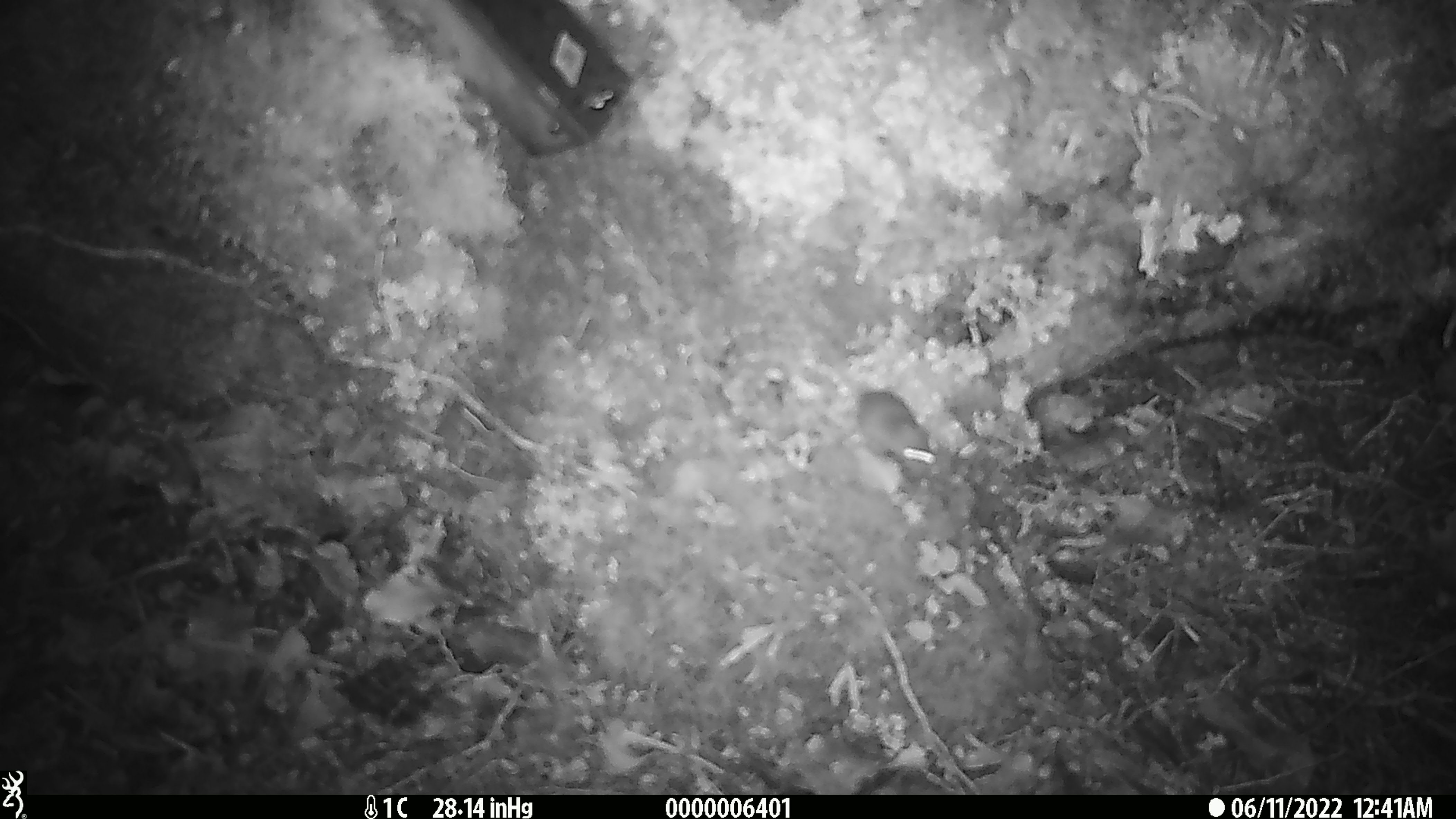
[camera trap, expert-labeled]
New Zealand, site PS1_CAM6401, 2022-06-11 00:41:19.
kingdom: Animalia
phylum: Chordata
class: Mammalia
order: Rodentia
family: Muridae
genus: Mus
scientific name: Mus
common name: mouse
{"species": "mouse (Mus)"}